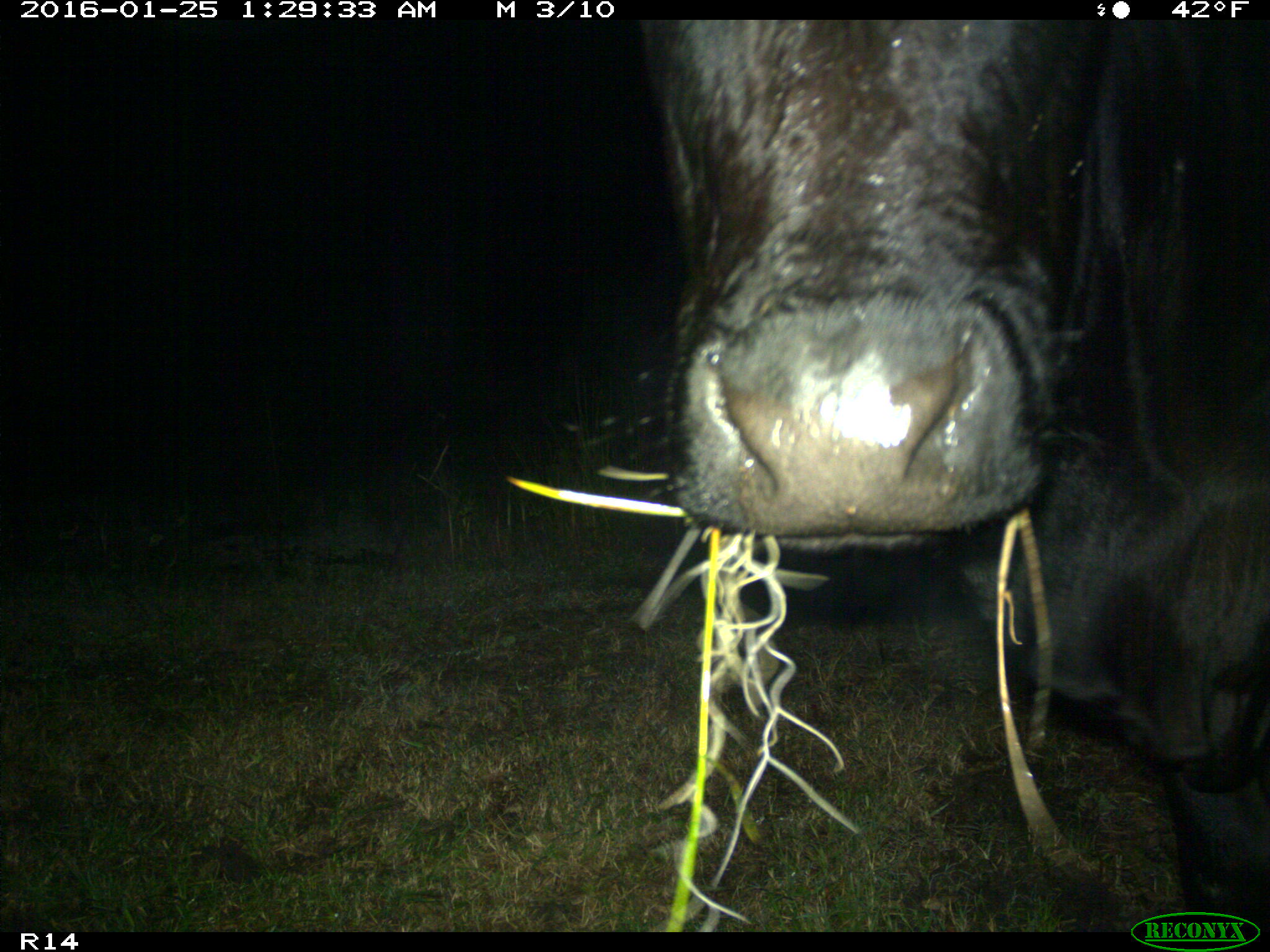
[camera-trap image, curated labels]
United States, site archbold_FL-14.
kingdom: Animalia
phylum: Chordata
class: Mammalia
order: Artiodactyla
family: Bovidae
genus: Bos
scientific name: Bos taurus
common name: domestic cow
Bos taurus (domestic cow).